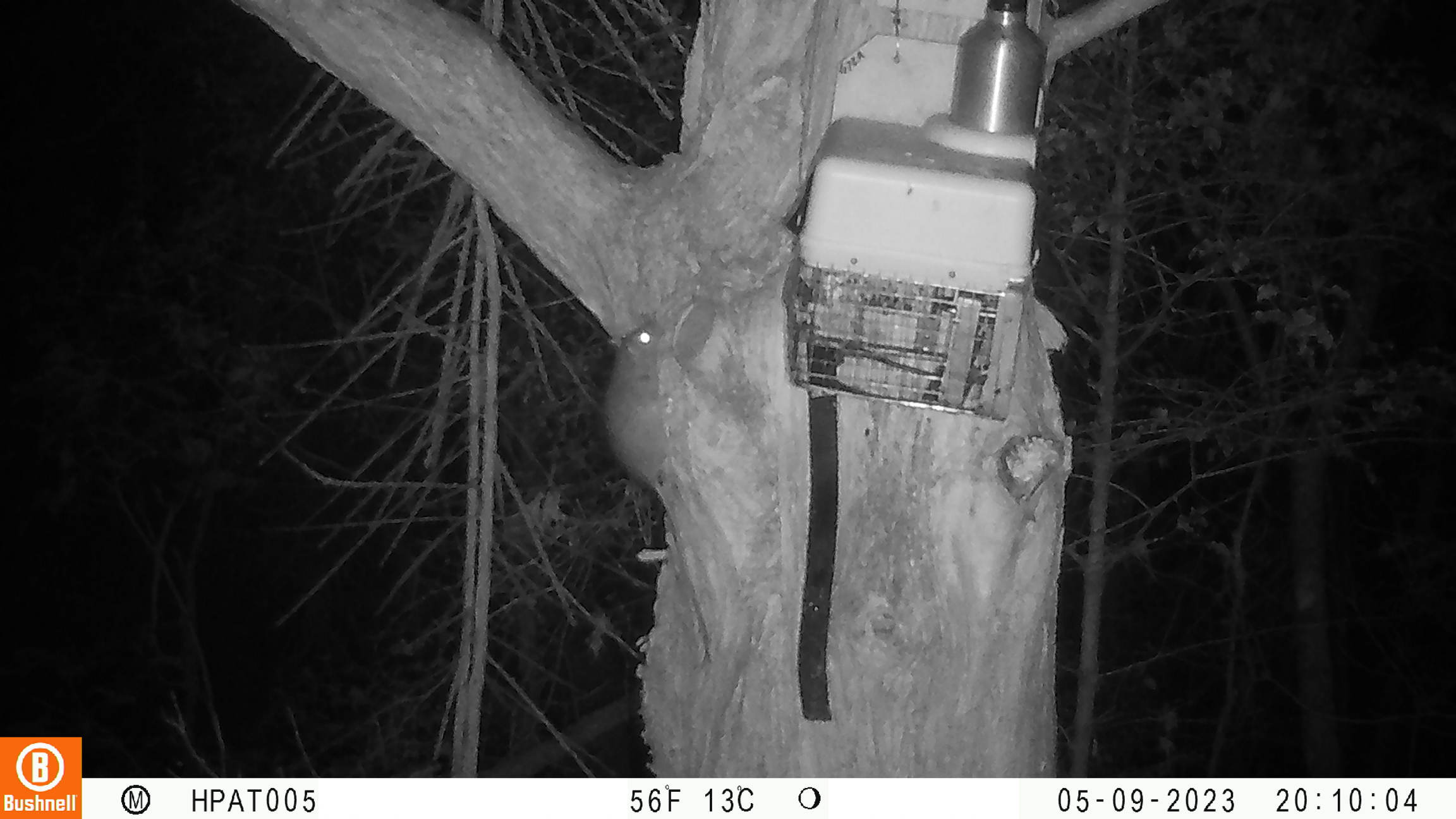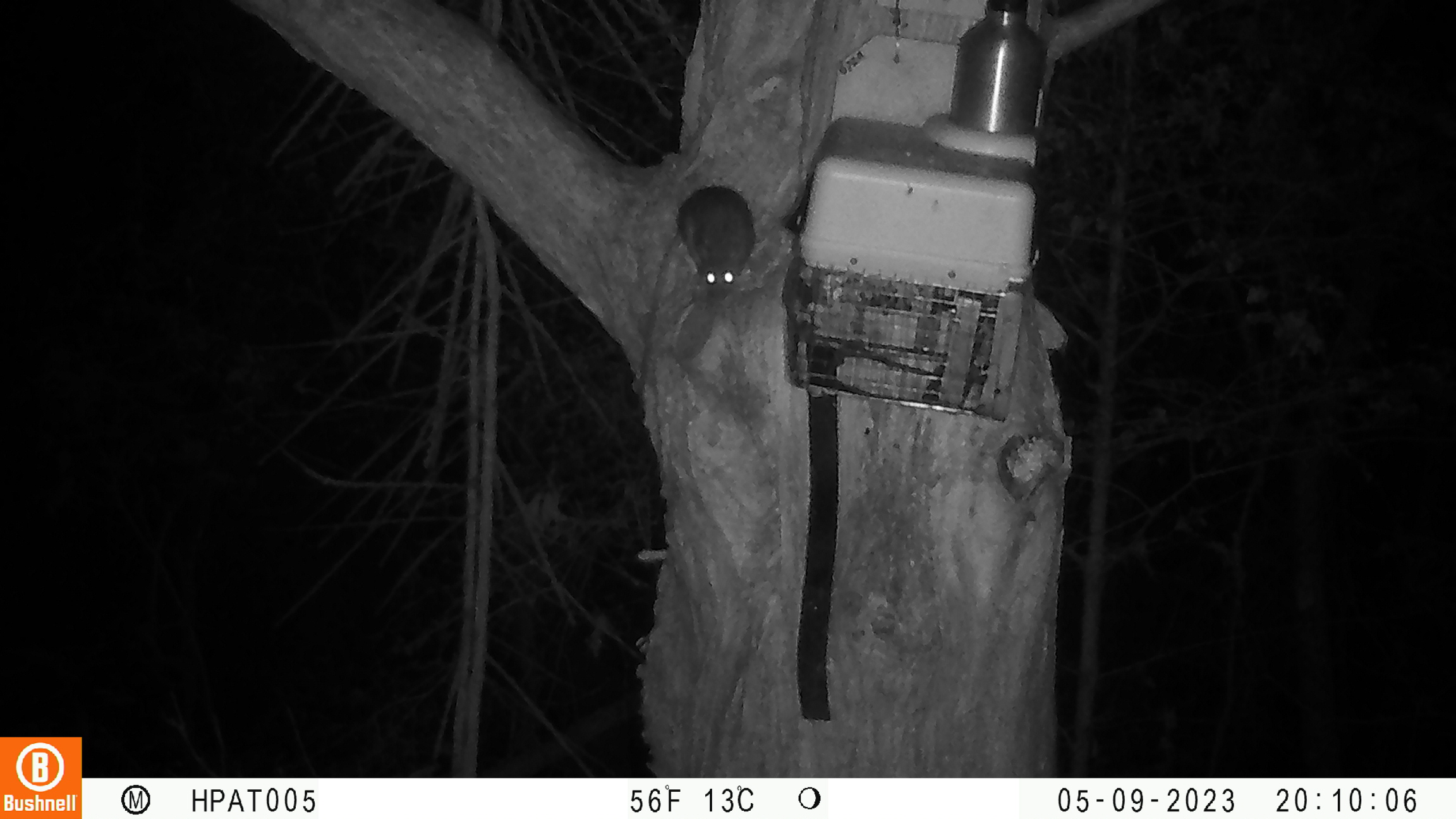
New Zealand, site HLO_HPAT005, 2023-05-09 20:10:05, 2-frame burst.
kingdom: Animalia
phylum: Chordata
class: Mammalia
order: Rodentia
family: Muridae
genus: Rattus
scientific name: Rattus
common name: rat